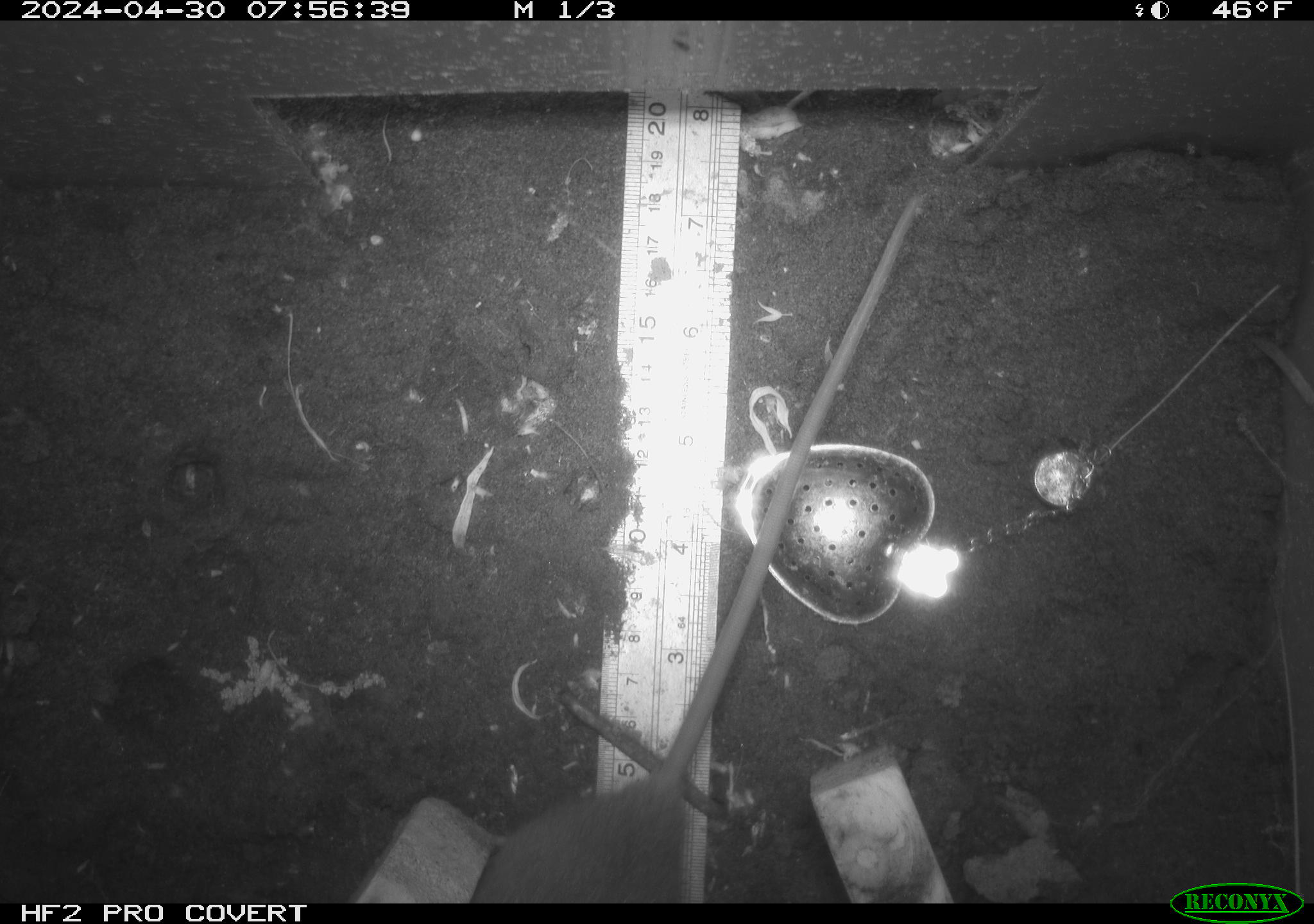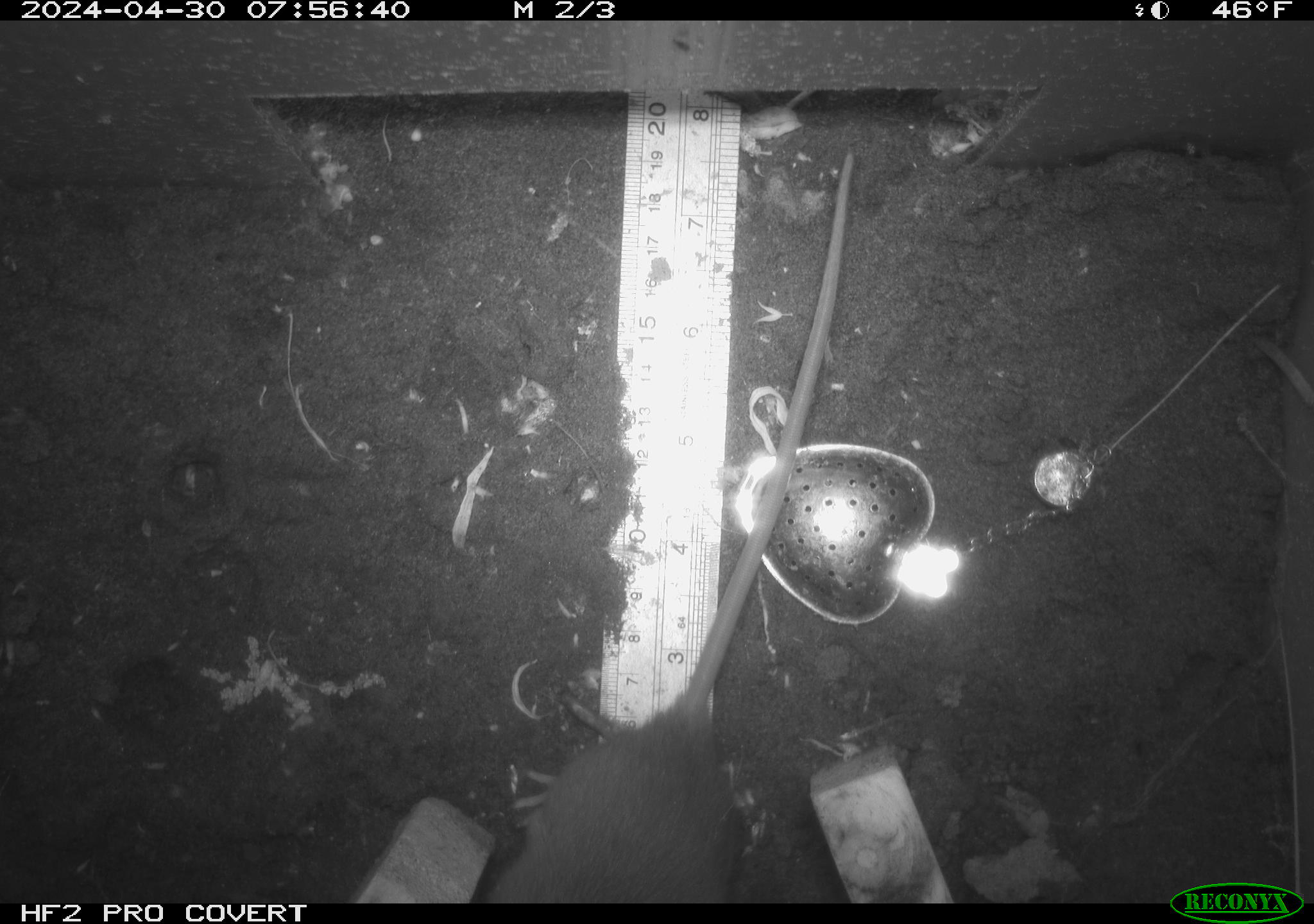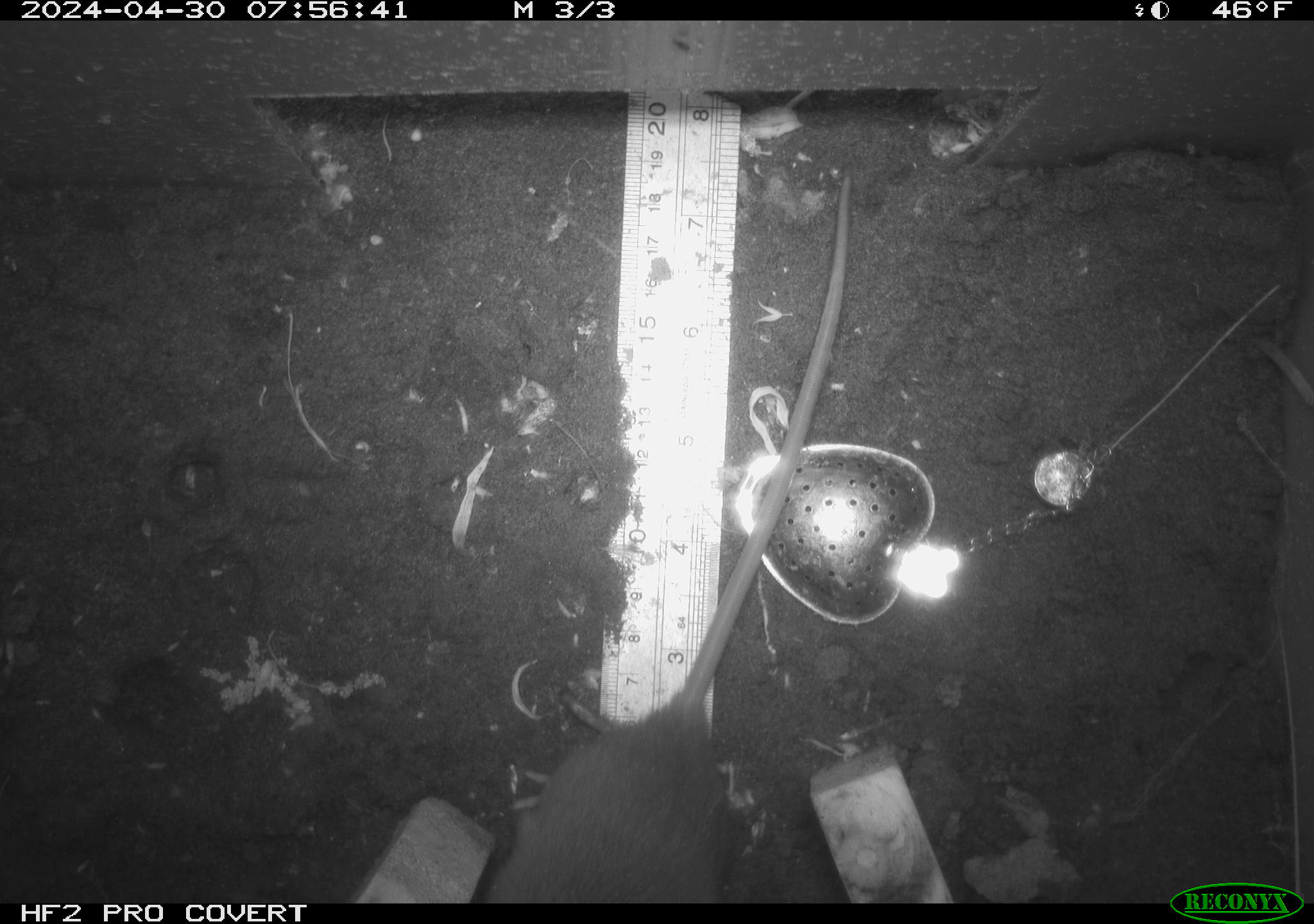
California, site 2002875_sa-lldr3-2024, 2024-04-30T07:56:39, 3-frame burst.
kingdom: Animalia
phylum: Chordata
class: Mammalia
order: Rodentia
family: Muridae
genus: Rattus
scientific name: Rattus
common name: rat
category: rattus species